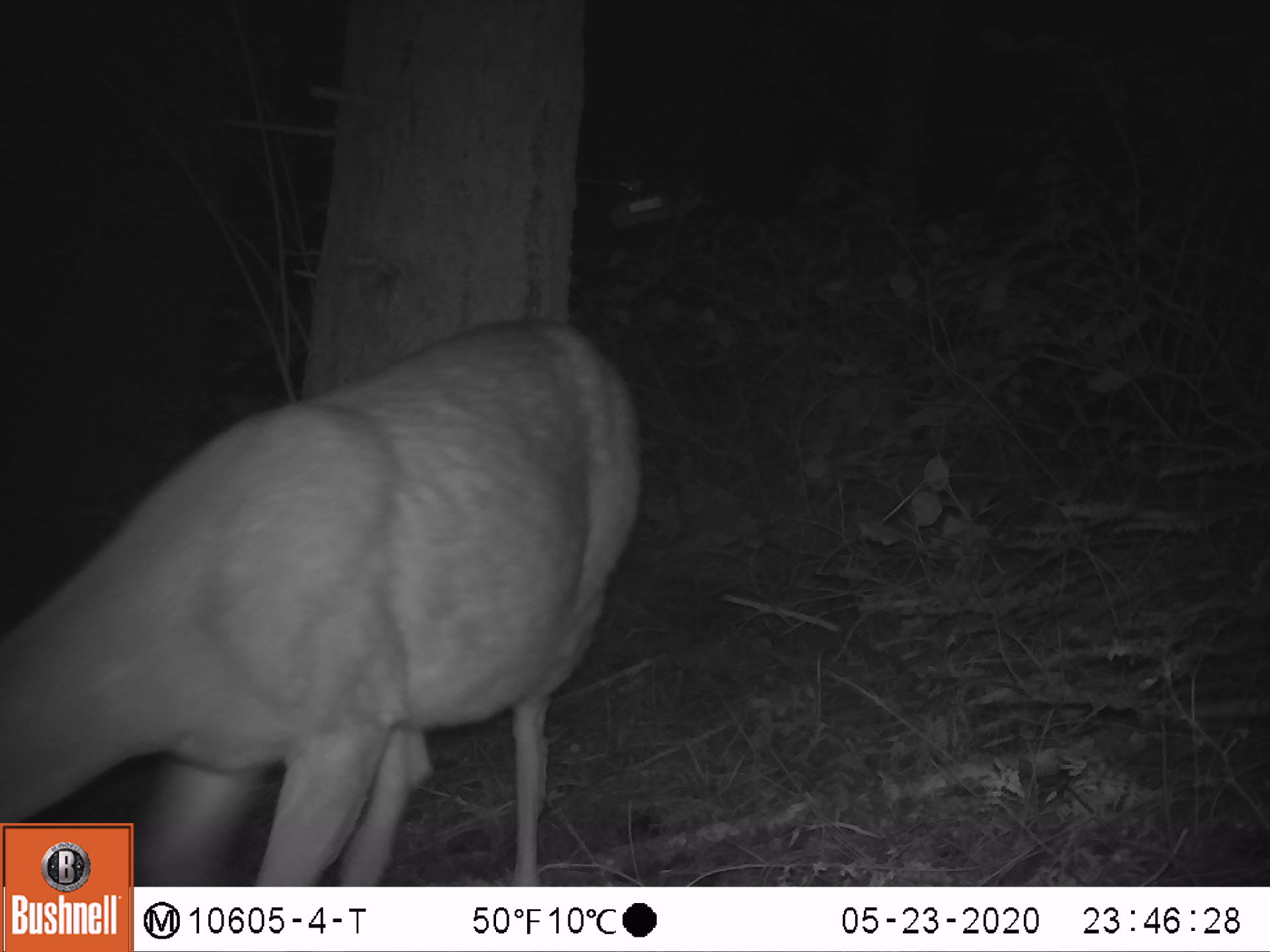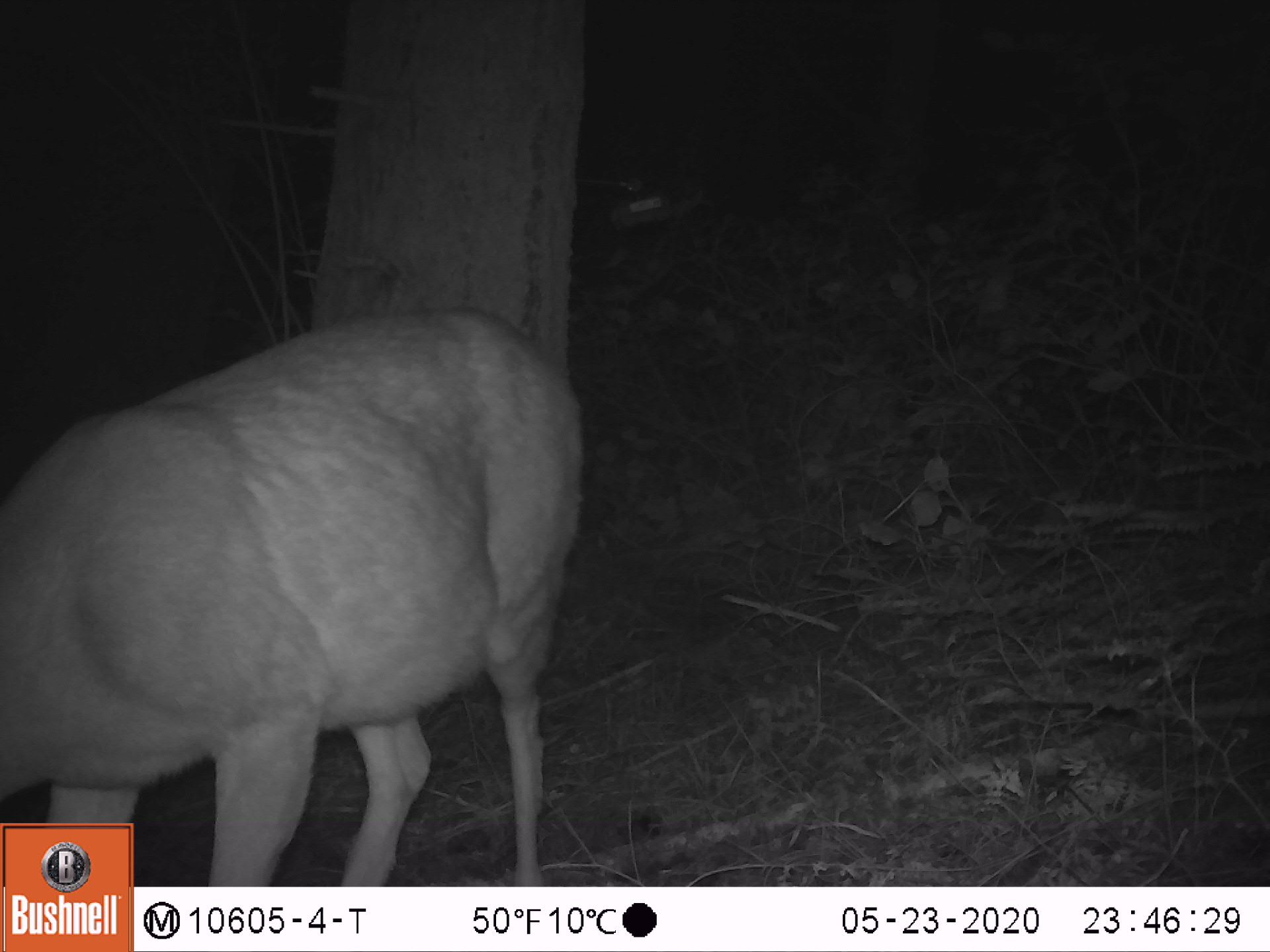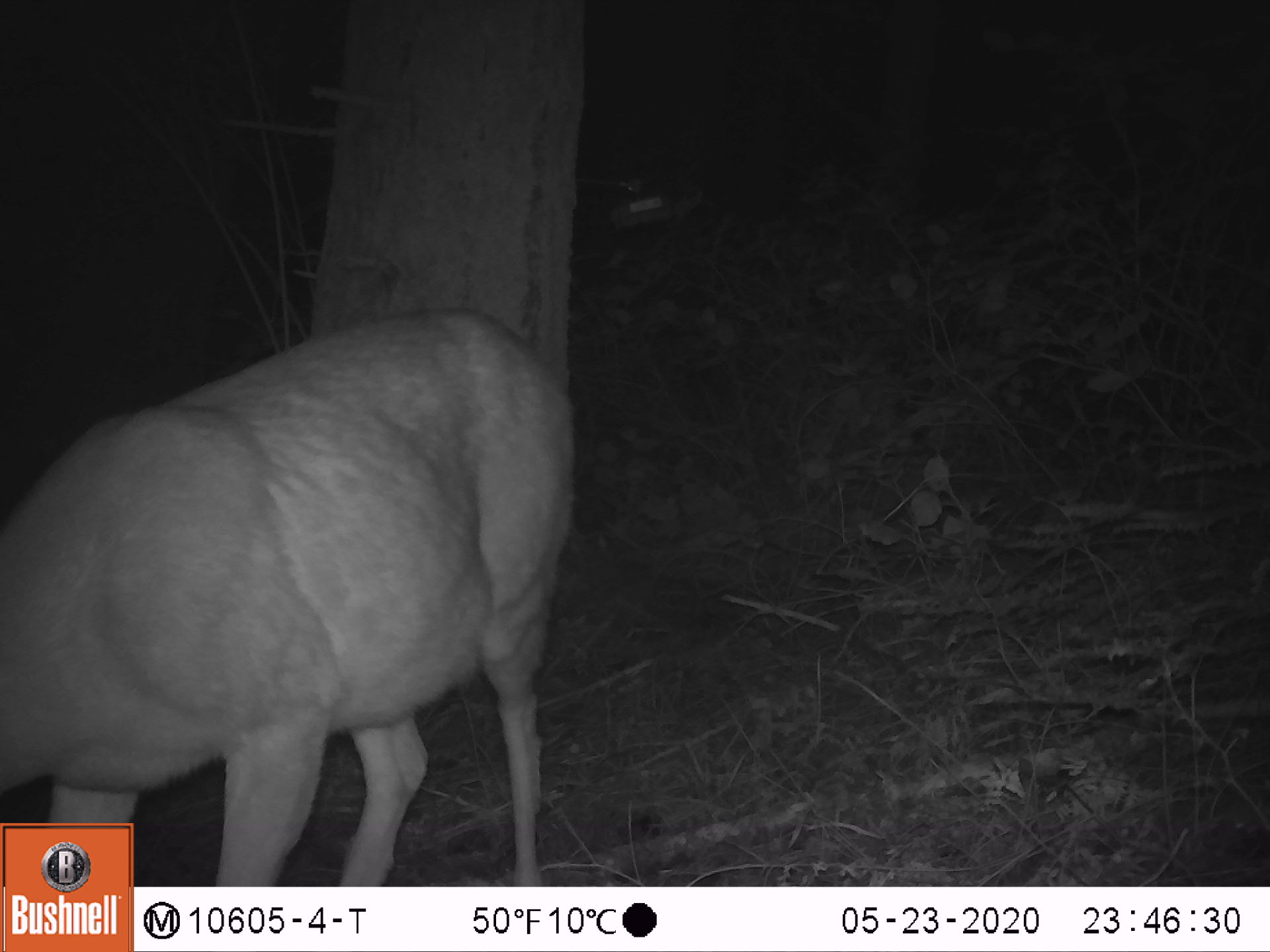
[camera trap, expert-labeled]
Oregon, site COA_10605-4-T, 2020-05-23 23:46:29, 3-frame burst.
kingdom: Animalia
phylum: Chordata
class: Mammalia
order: Artiodactyla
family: Cervidae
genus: Odocoileus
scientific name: Odocoileus hemionus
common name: black-tailed deer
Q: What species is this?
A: Black-tailed deer (Odocoileus hemionus).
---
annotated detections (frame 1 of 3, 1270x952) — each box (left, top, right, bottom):
black-tailed deer: (5, 300, 651, 812)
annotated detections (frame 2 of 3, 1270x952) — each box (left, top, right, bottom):
black-tailed deer: (0, 305, 596, 812)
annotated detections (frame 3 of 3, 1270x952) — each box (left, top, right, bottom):
black-tailed deer: (3, 296, 587, 818)